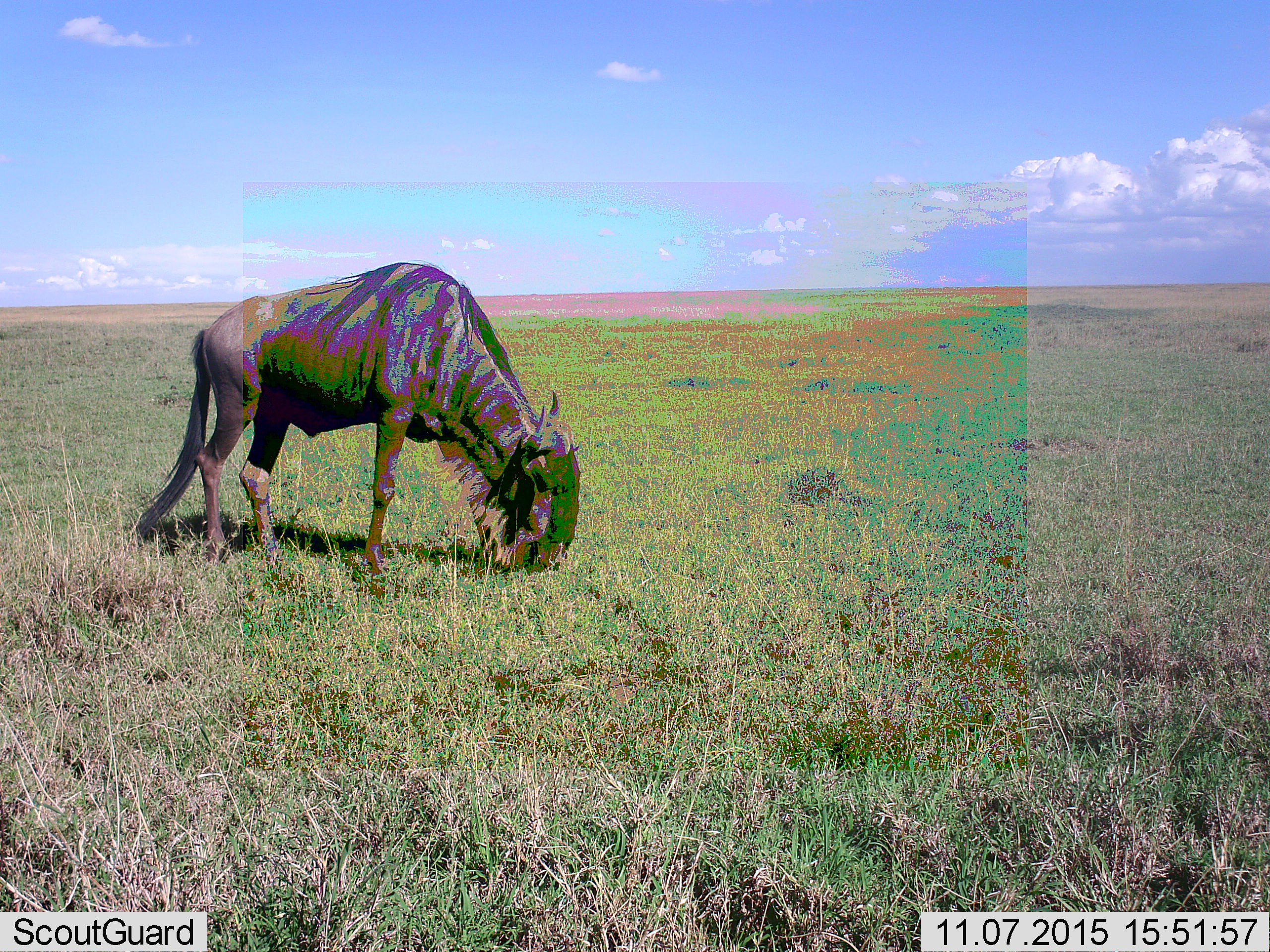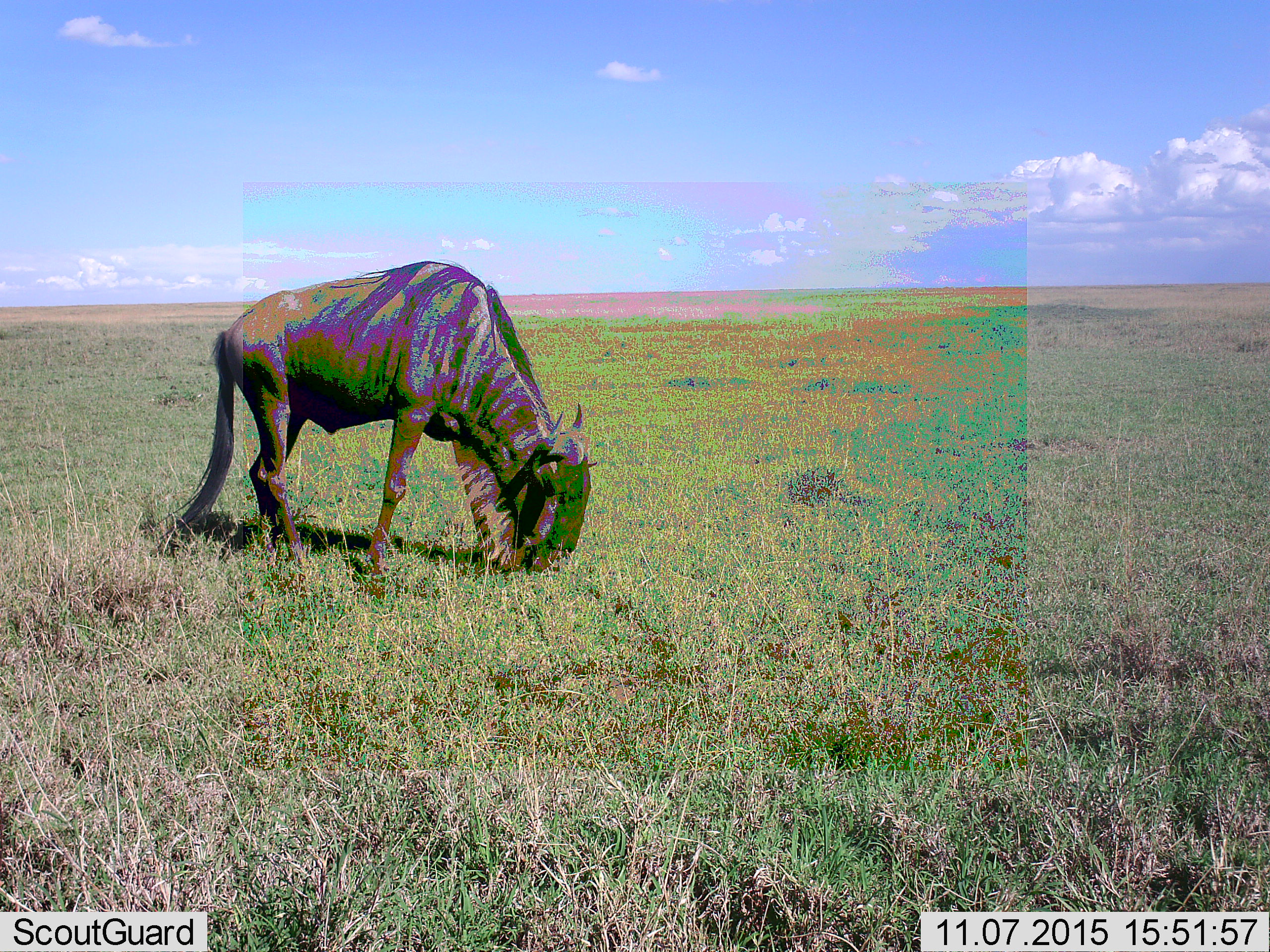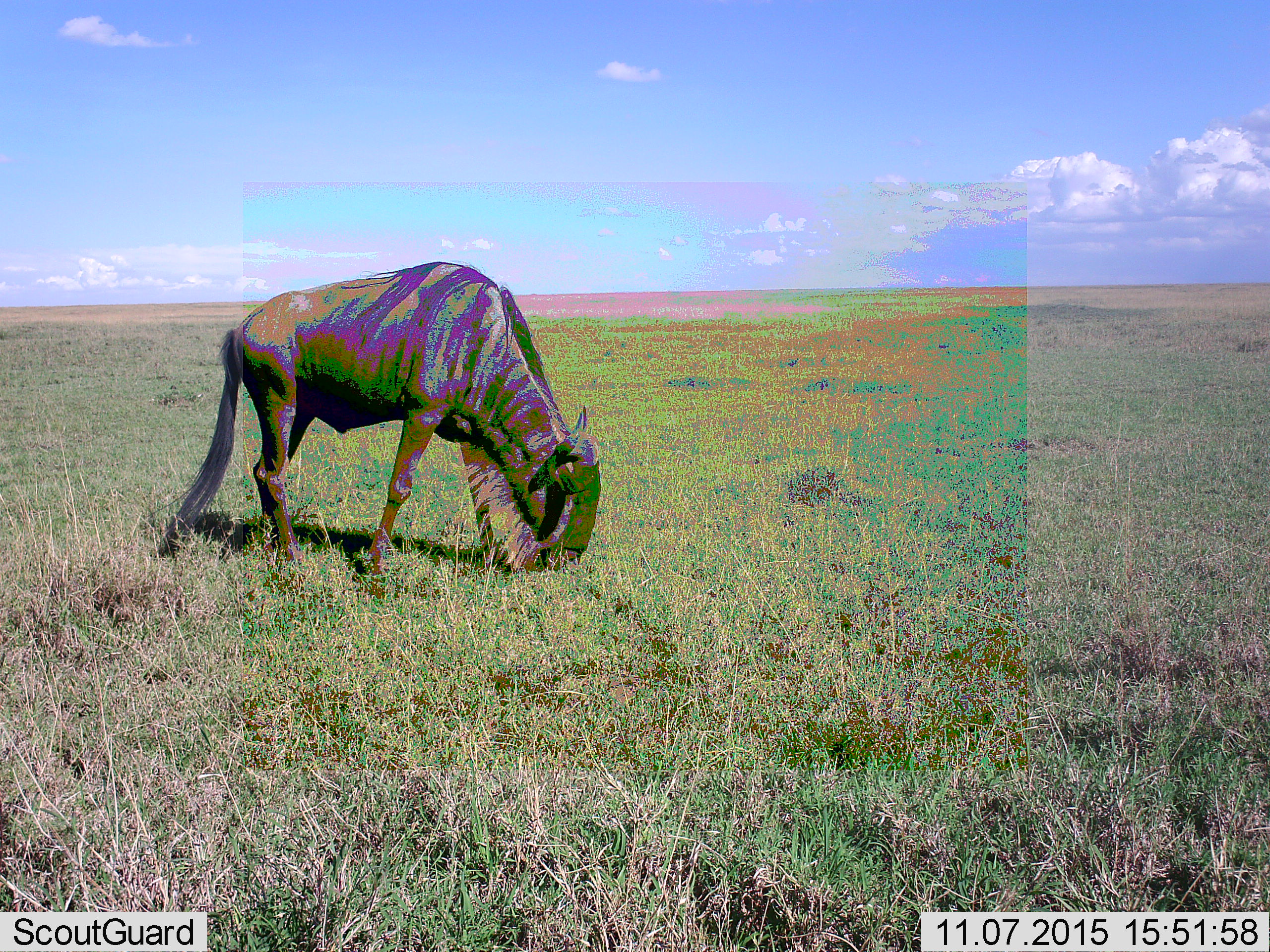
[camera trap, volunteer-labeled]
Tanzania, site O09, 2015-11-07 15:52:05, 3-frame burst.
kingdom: Animalia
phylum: Chordata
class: Mammalia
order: Artiodactyla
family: Bovidae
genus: Connochaetes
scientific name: Connochaetes taurinus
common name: blue wildebeest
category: wildebeest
Wildebeest (blue wildebeest) (Connochaetes taurinus), count 1. Behavior (volunteer vote fractions): standing 0%, resting 0%, moving 12%, interacting 0%. Young present (vote fraction): 0%. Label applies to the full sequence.